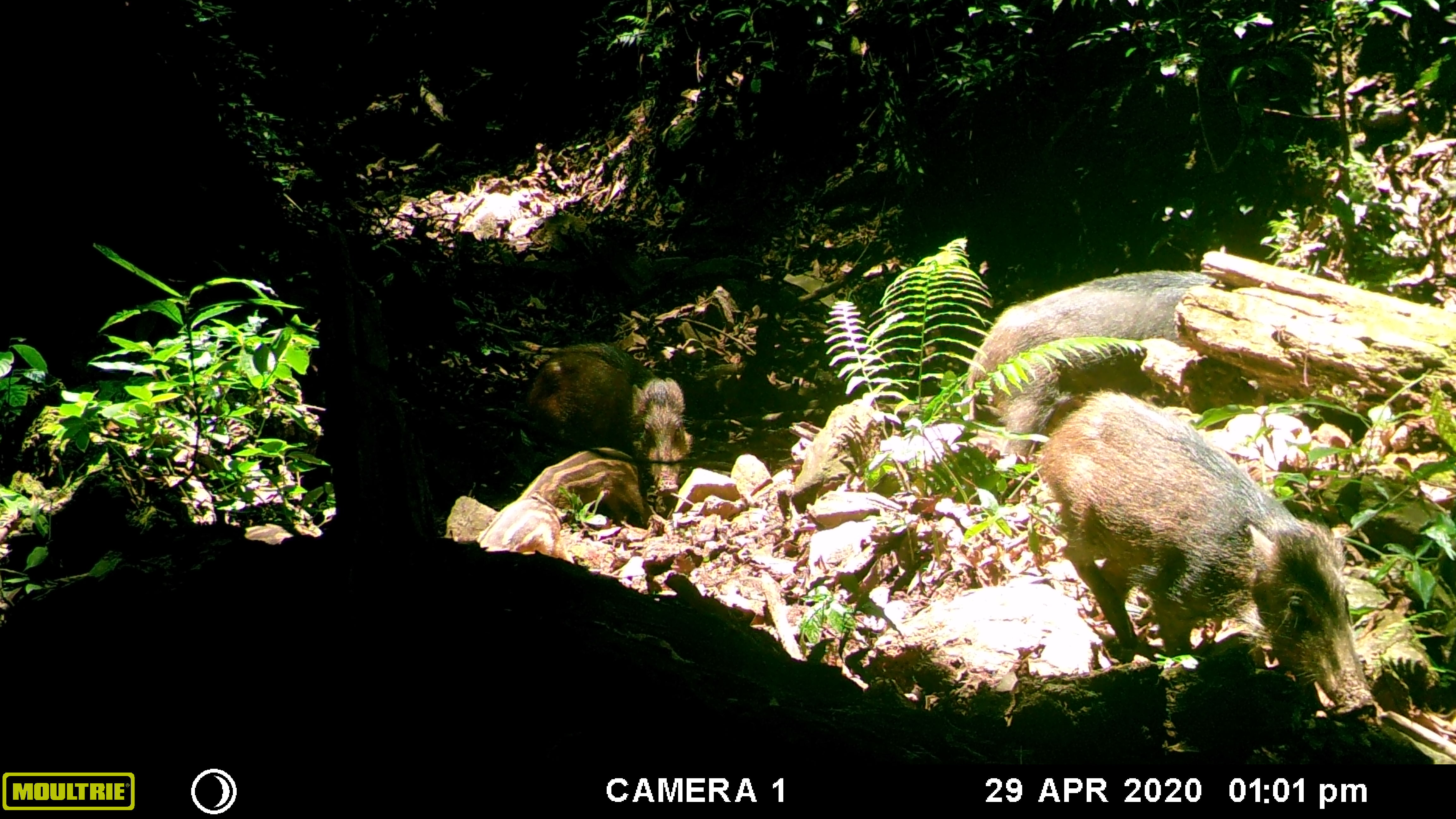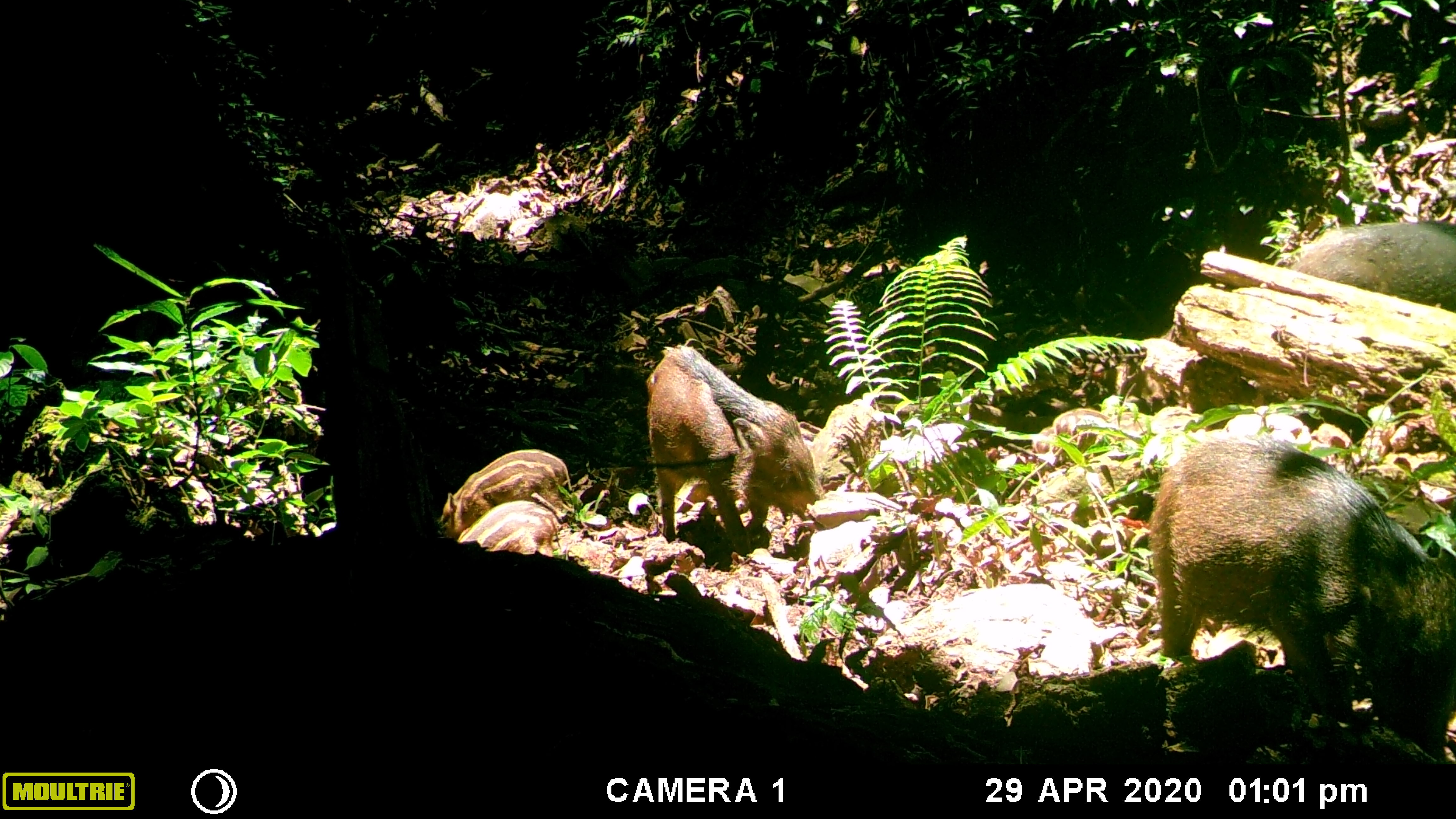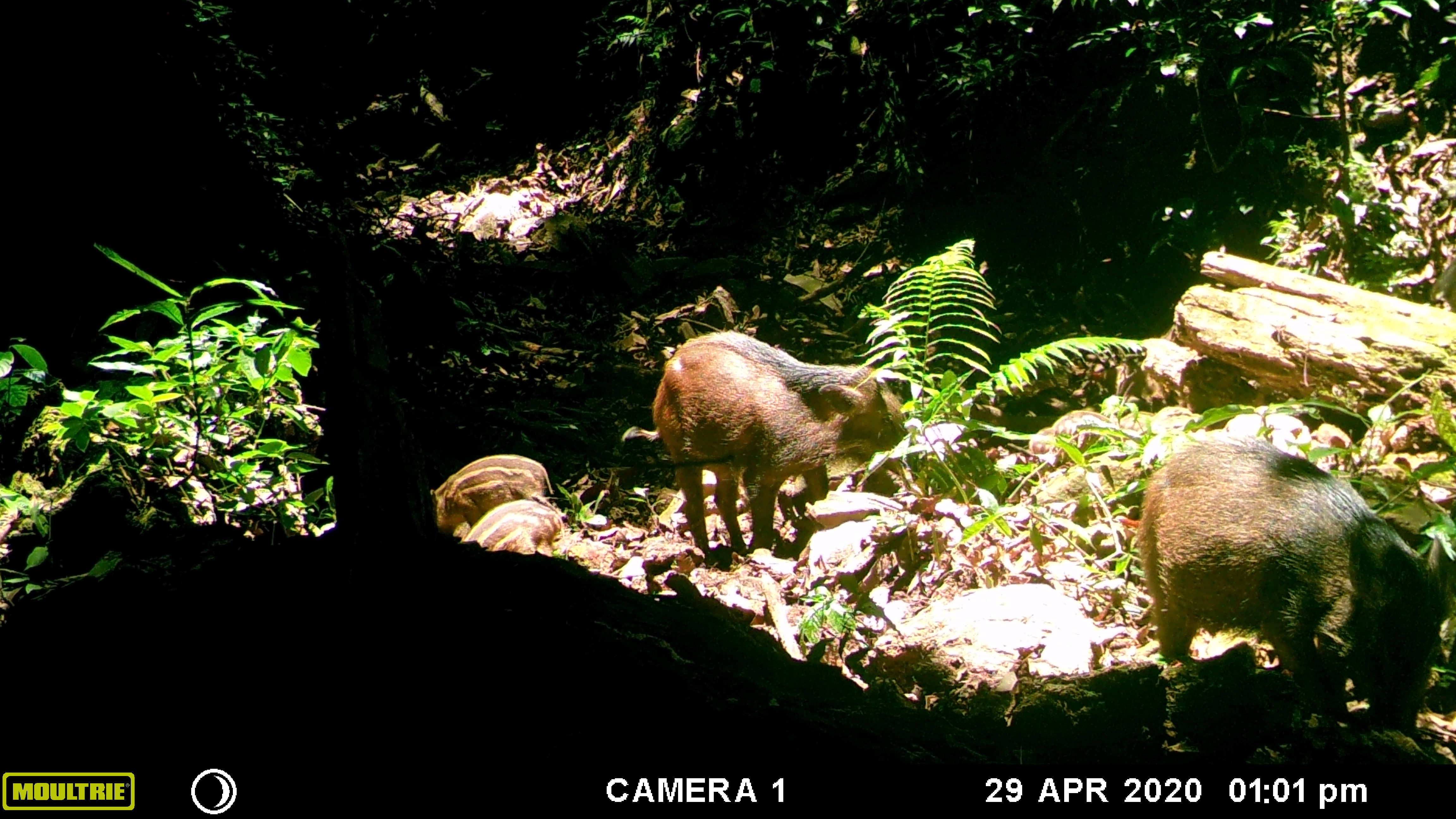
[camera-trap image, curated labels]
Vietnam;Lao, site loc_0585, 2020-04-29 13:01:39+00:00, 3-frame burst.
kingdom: Animalia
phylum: Chordata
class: Mammalia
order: Artiodactyla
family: Suidae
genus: Sus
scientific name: Sus scrofa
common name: eurasian wild pig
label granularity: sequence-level